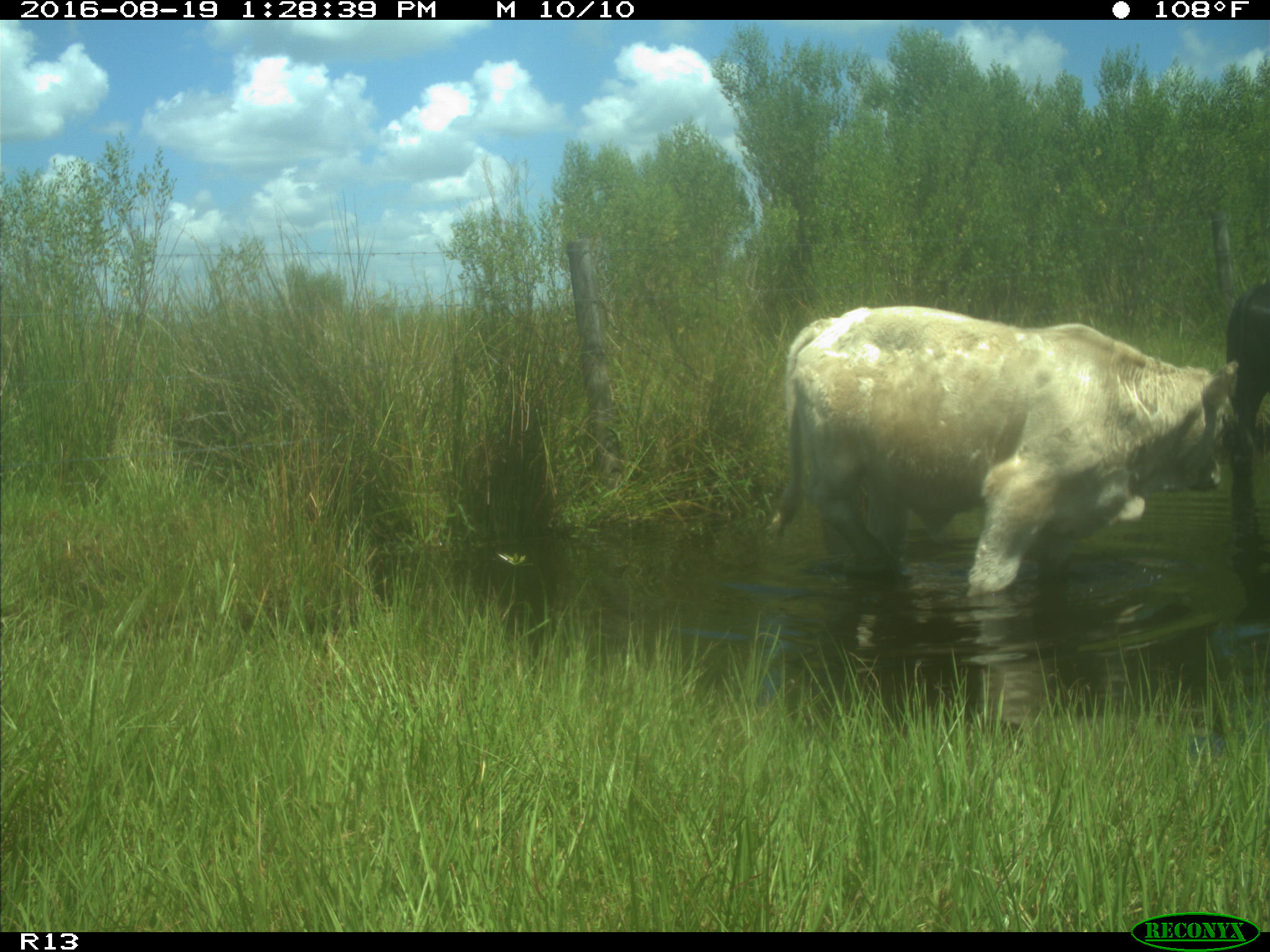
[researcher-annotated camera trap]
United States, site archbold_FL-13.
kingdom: Animalia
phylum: Chordata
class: Mammalia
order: Artiodactyla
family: Bovidae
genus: Bos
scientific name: Bos taurus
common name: domestic cow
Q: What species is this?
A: Bos taurus (domestic cow).